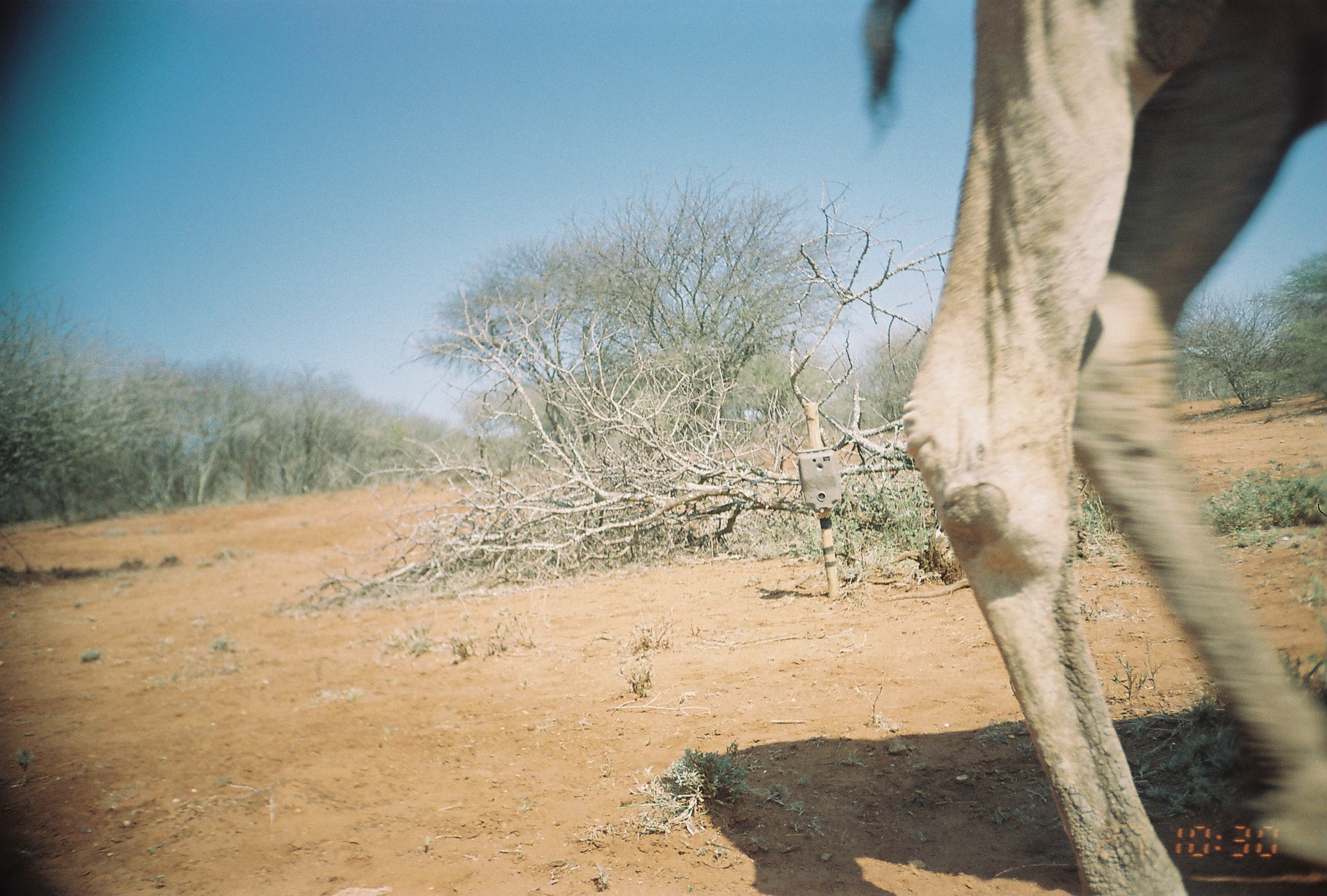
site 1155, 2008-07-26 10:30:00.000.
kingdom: Animalia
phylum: Chordata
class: Mammalia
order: Artiodactyla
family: Camelidae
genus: Camelus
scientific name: Camelus dromedarius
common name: dromedary camel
Camelus dromedarius (dromedary camel), count 1.